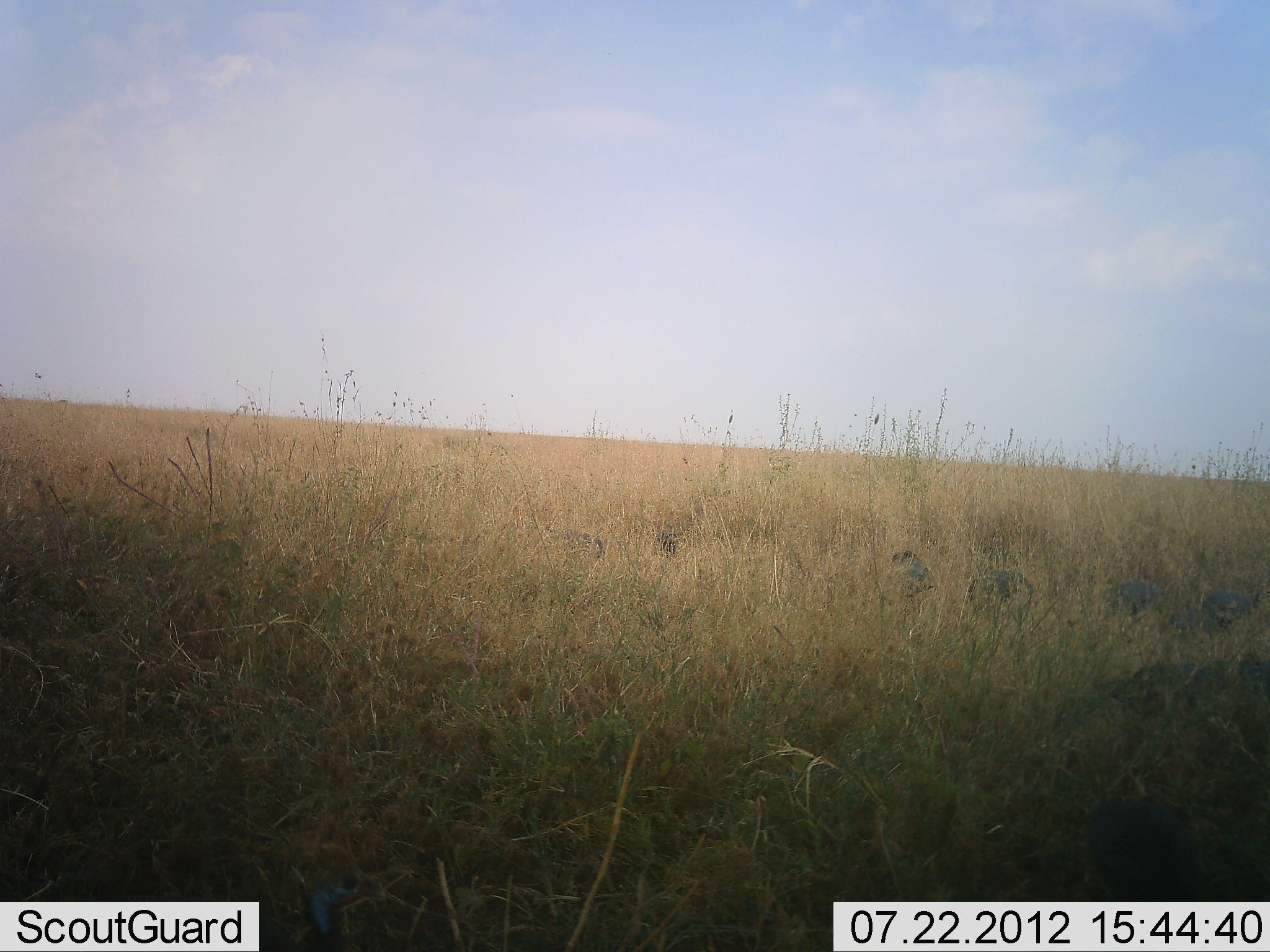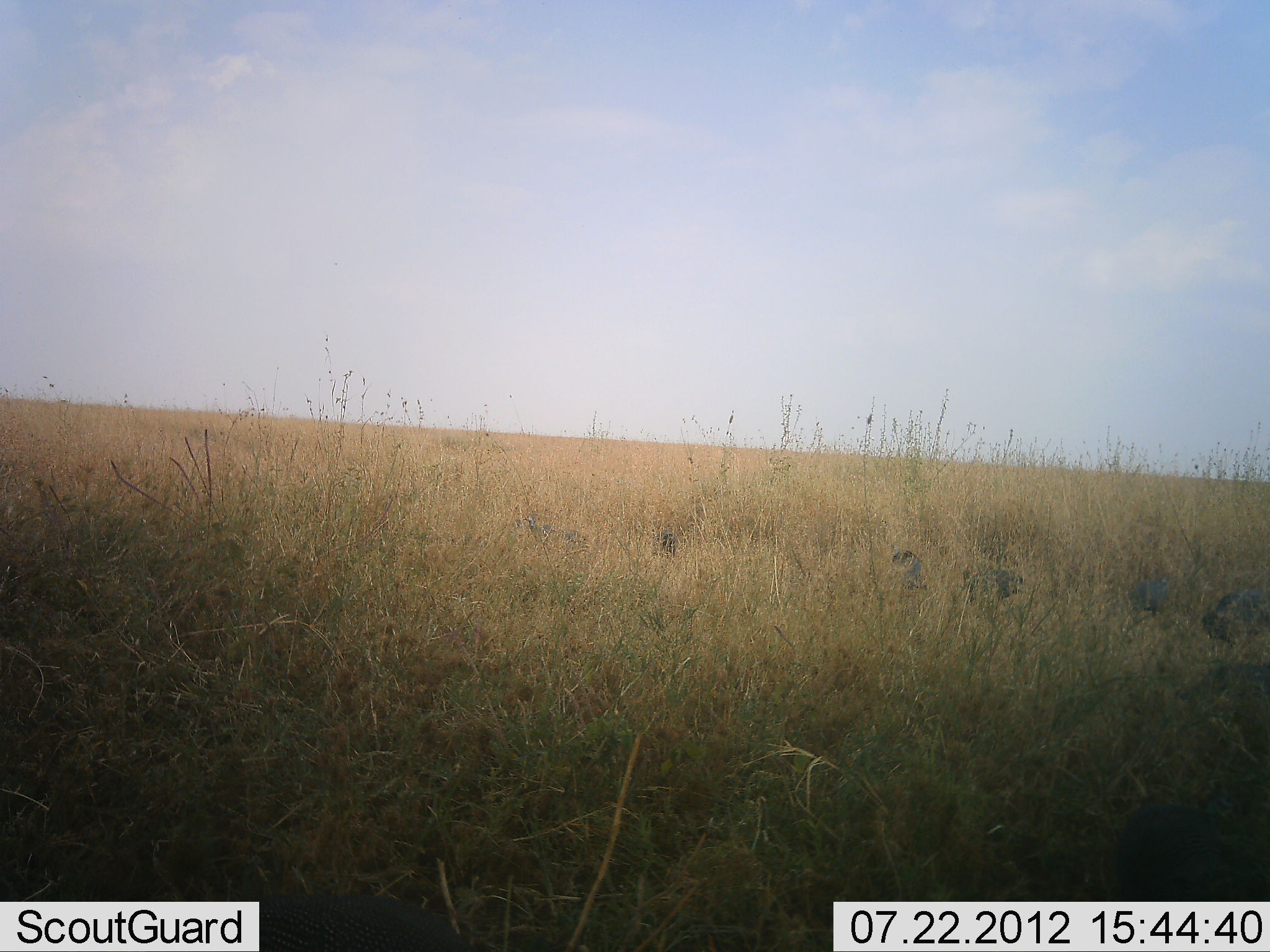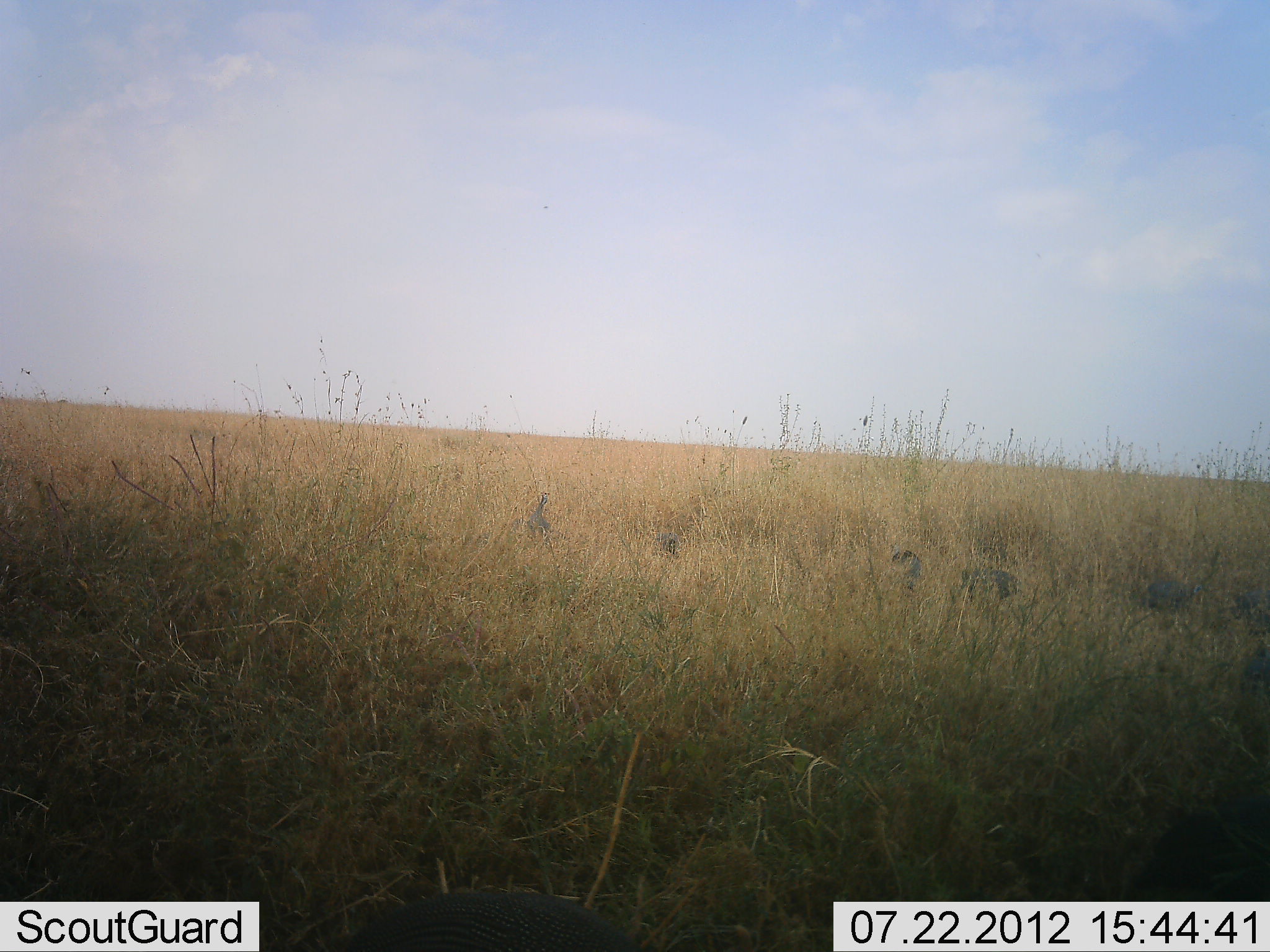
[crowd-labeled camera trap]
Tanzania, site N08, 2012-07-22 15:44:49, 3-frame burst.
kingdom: Animalia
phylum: Chordata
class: Aves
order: Galliformes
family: Numididae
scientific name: Numididae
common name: guinea fowl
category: guineafowl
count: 7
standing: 40%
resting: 0%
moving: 80%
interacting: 0%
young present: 0%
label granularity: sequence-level